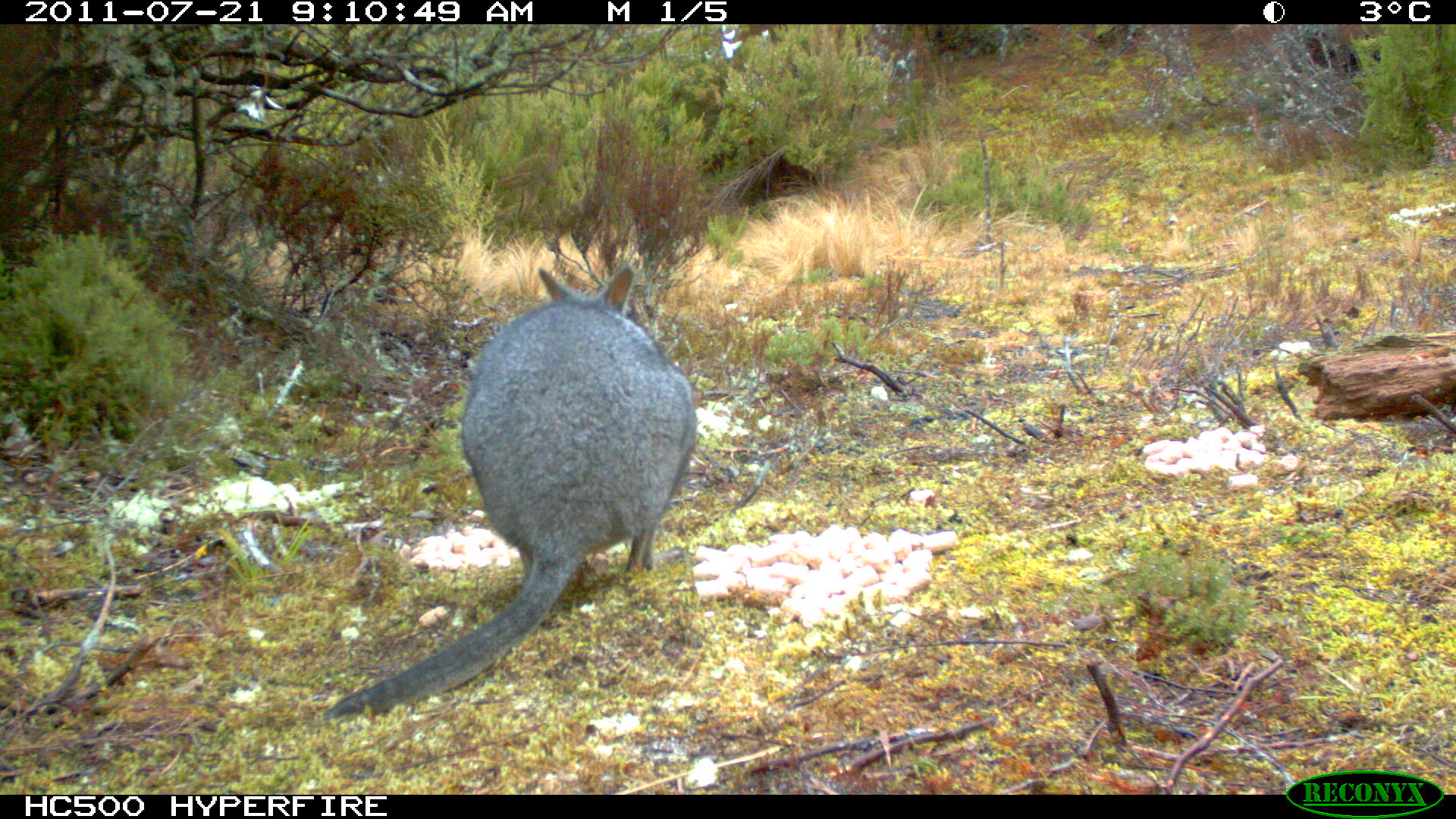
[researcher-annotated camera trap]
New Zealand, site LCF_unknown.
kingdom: Animalia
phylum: Chordata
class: Mammalia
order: Diprotodontia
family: Macropodidae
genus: Notamacropus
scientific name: Notamacropus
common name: wallaby